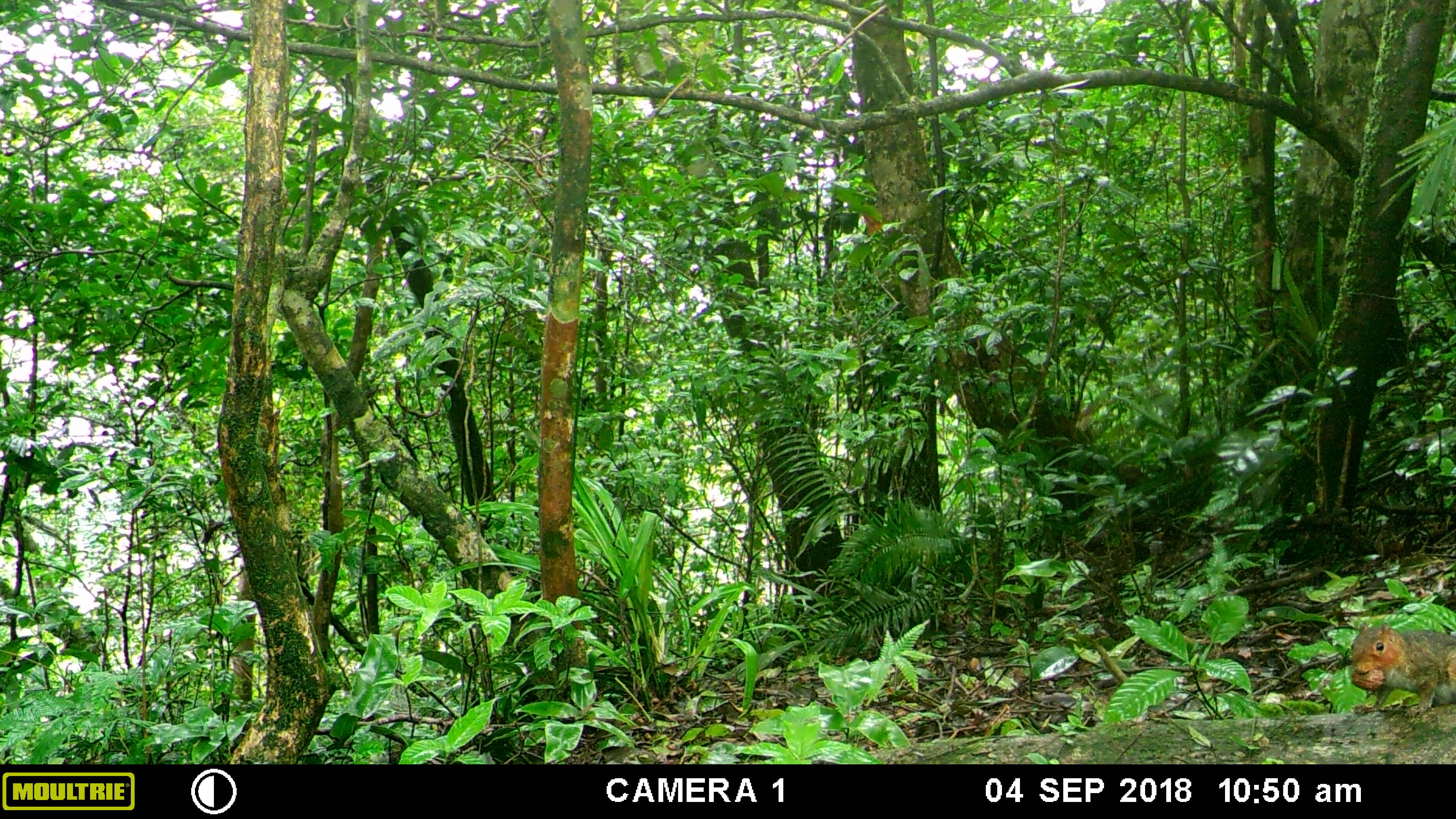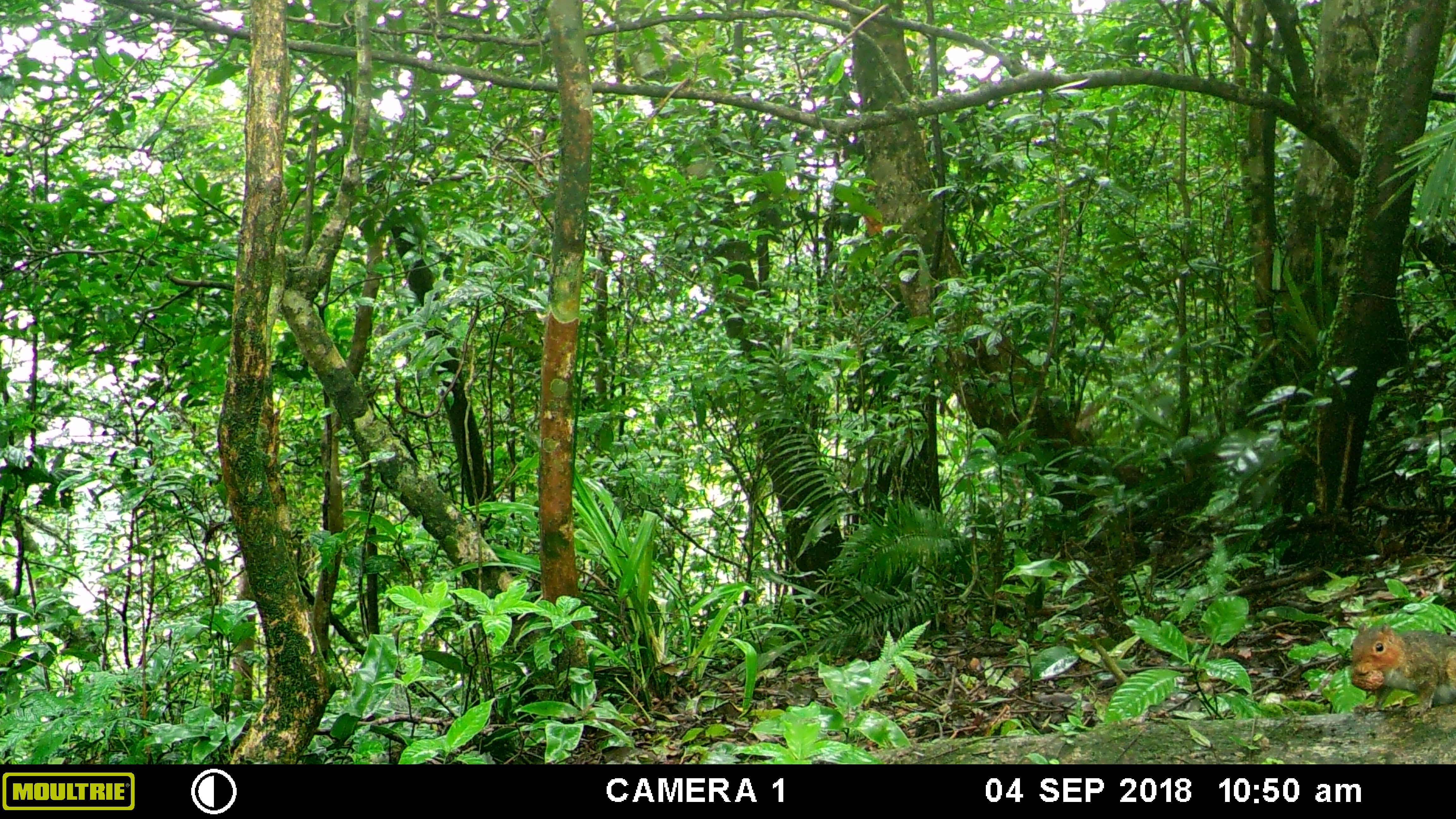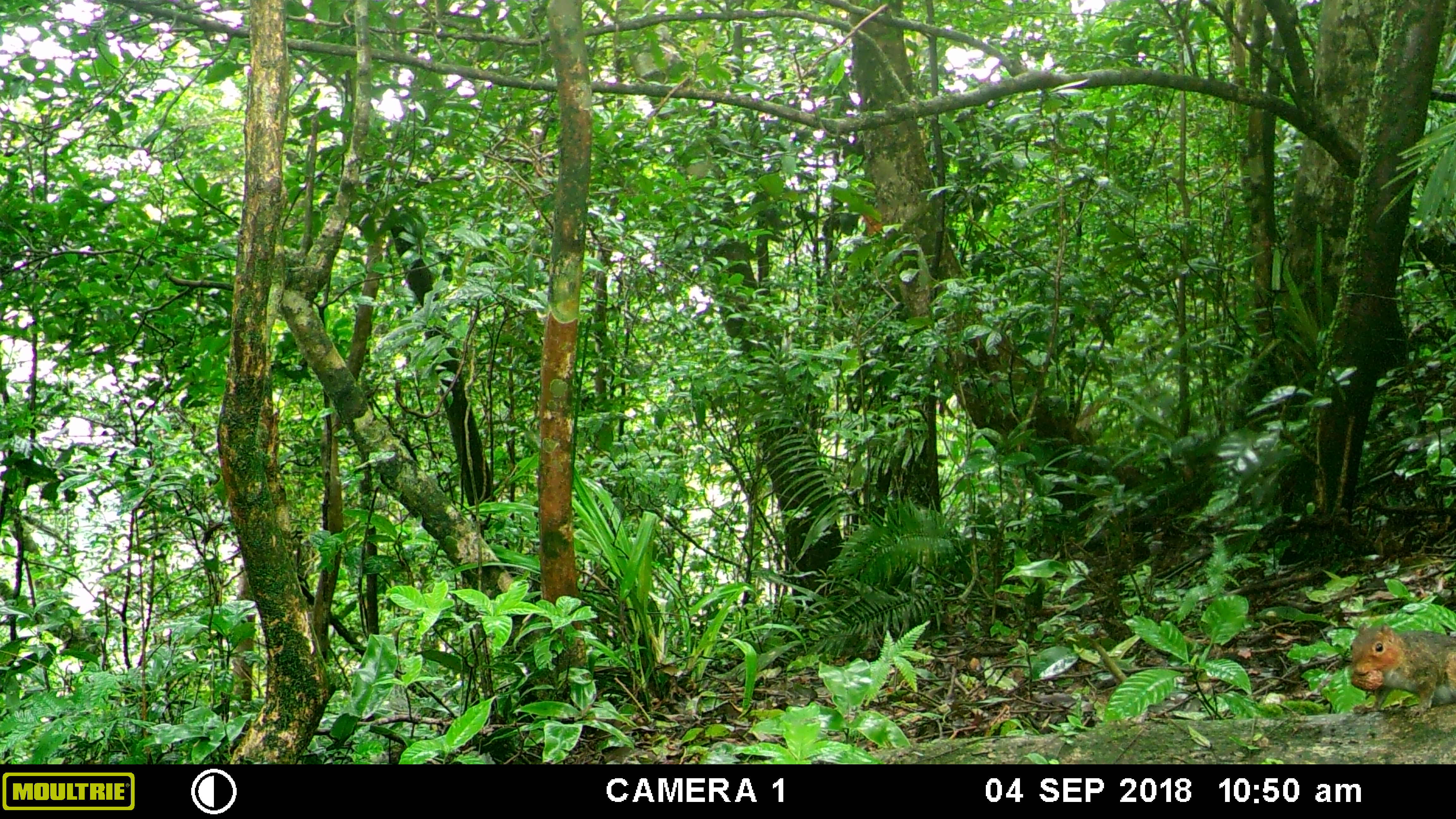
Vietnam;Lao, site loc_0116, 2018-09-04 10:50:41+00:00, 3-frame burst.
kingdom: Animalia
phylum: Chordata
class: Mammalia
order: Rodentia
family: Sciuridae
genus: Dremomys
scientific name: Dremomys rufigenis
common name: red-cheeked squirrel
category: red cheeked squirrel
Red cheeked squirrel (red-cheeked squirrel) (Dremomys rufigenis). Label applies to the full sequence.